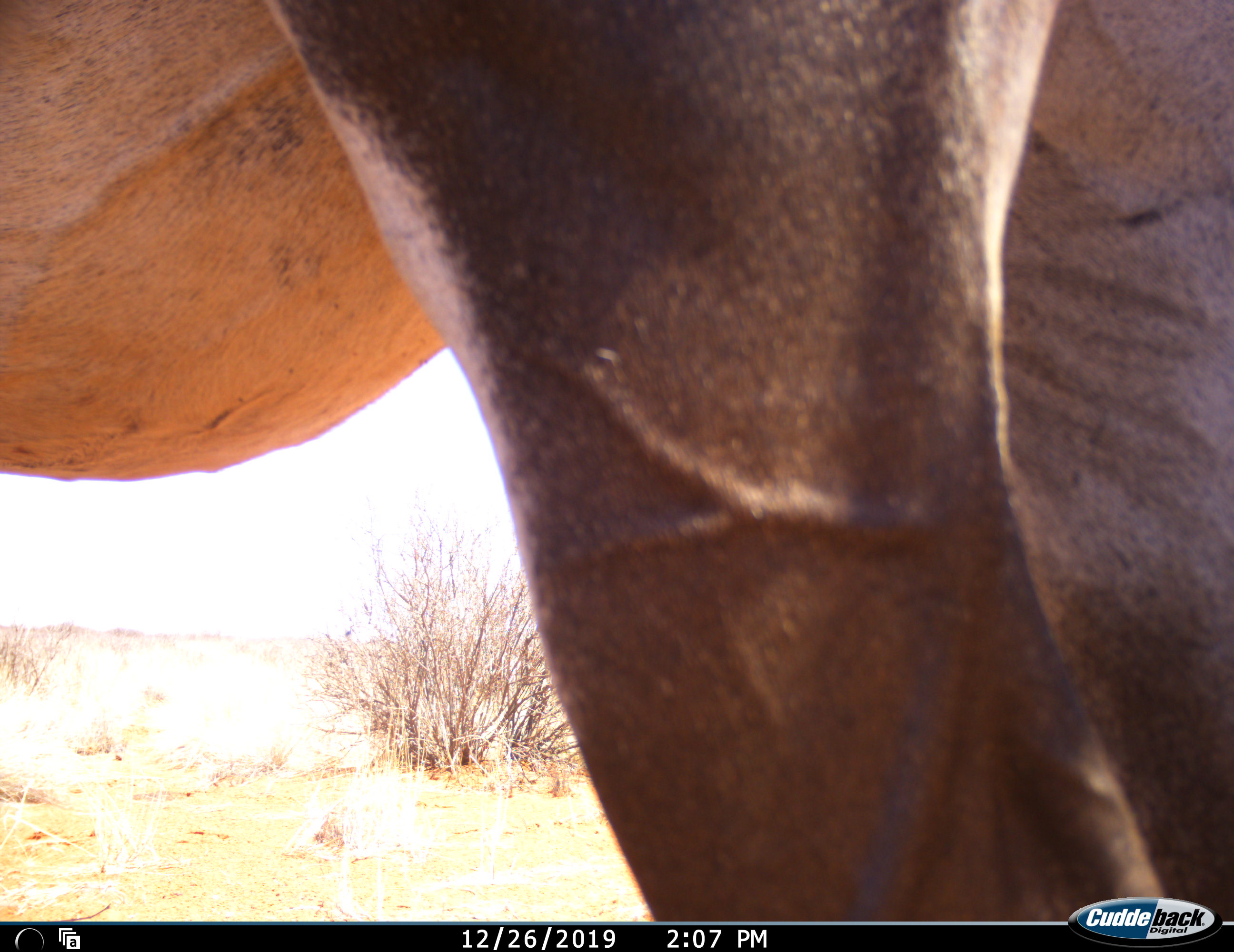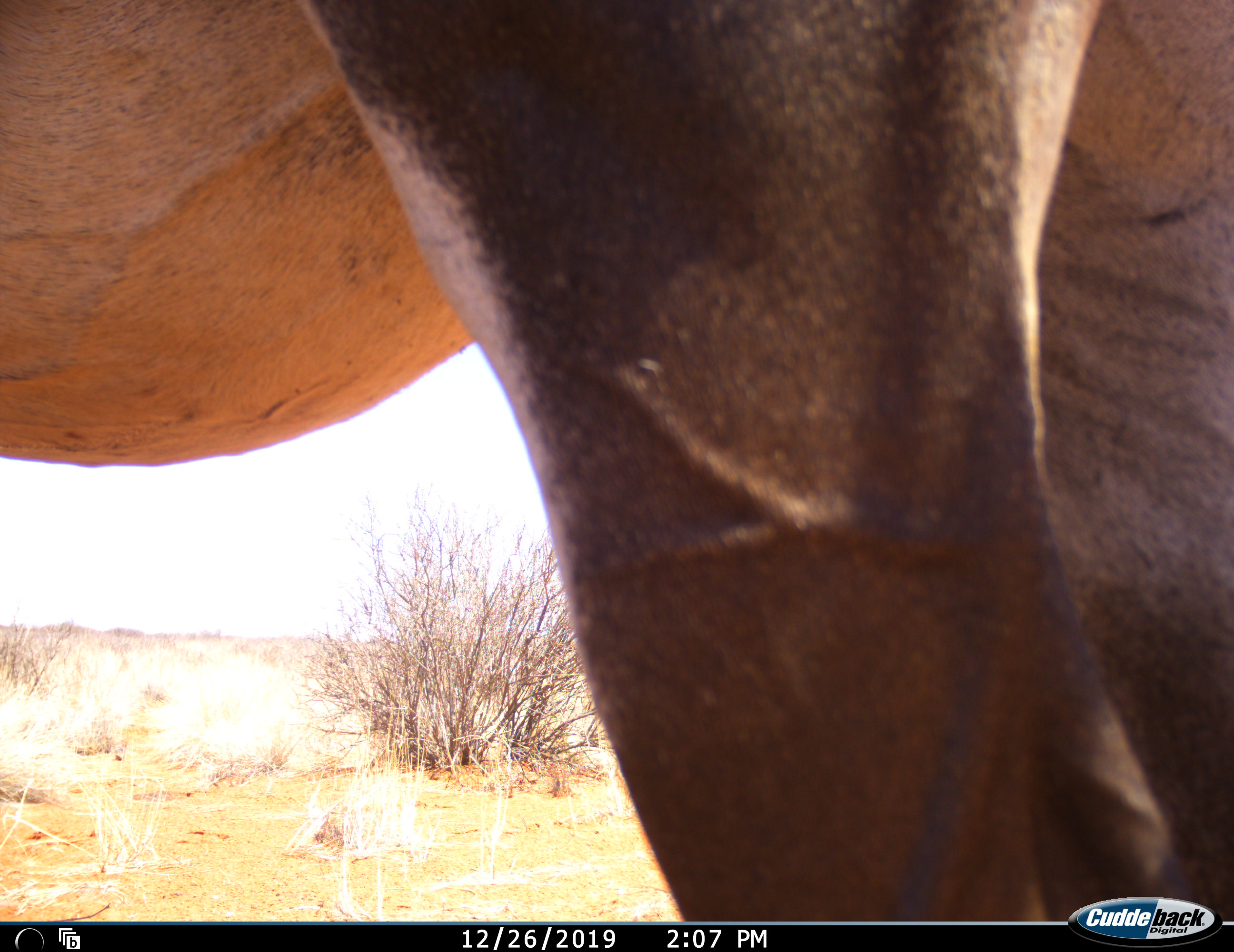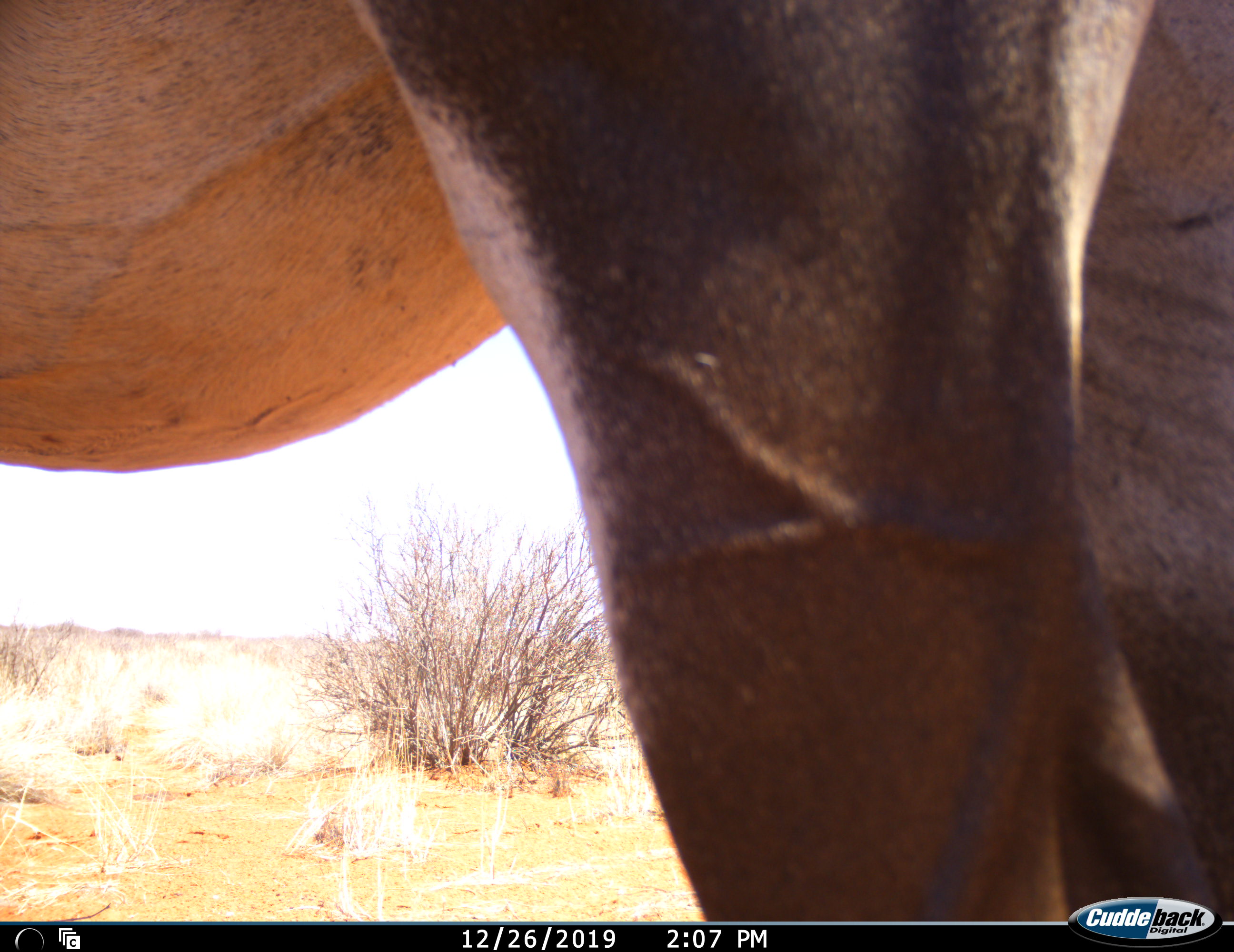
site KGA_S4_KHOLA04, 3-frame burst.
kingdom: Animalia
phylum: Chordata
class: Mammalia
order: Artiodactyla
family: Bovidae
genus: Oryx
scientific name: Oryx gazella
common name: gemsbok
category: oryx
Oryx (gemsbok) (Oryx gazella), count 1. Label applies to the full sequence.